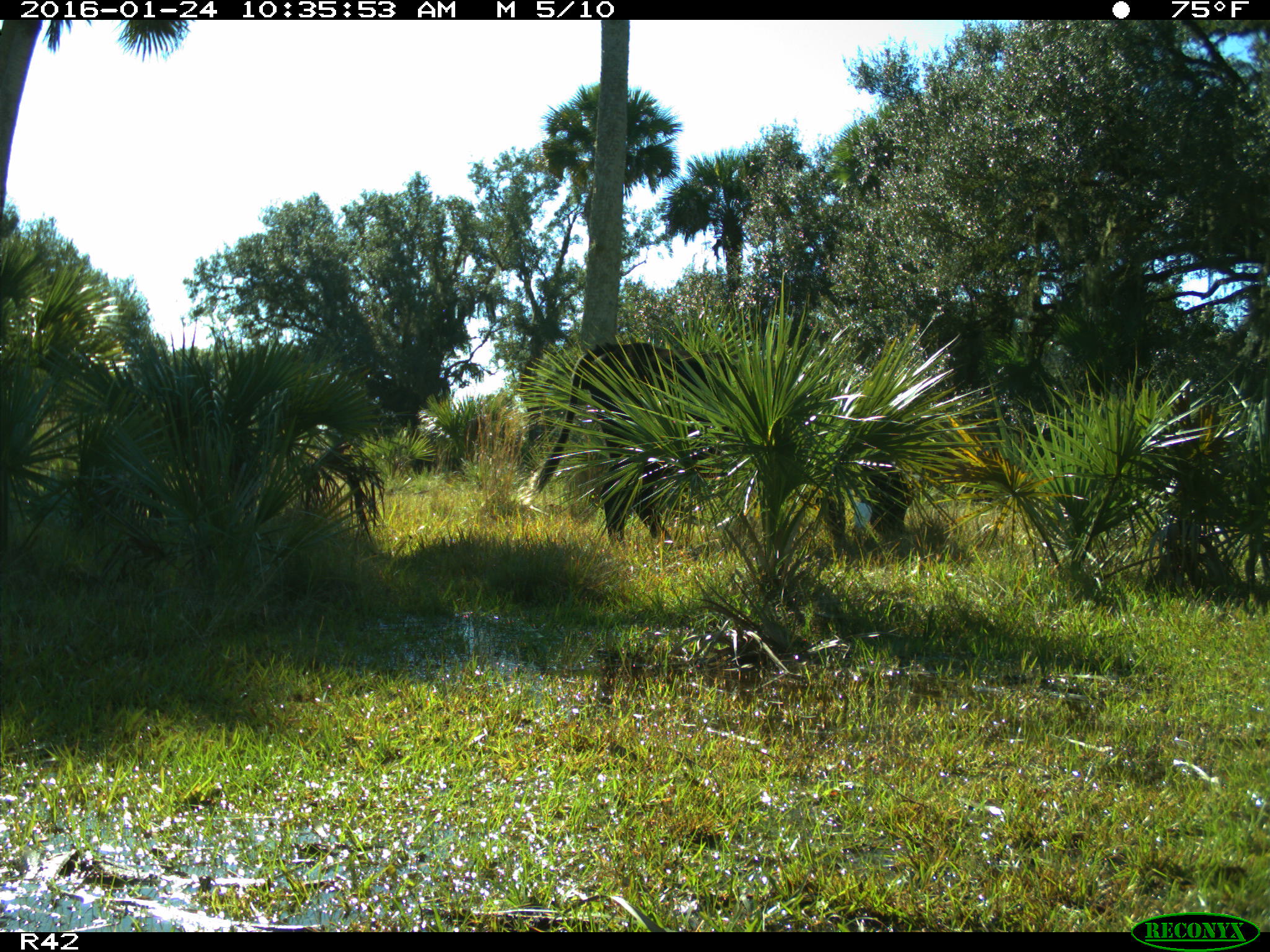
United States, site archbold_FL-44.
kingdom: Animalia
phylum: Chordata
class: Mammalia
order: Artiodactyla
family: Bovidae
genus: Bos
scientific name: Bos taurus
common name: domestic cow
Bos taurus (domestic cow).